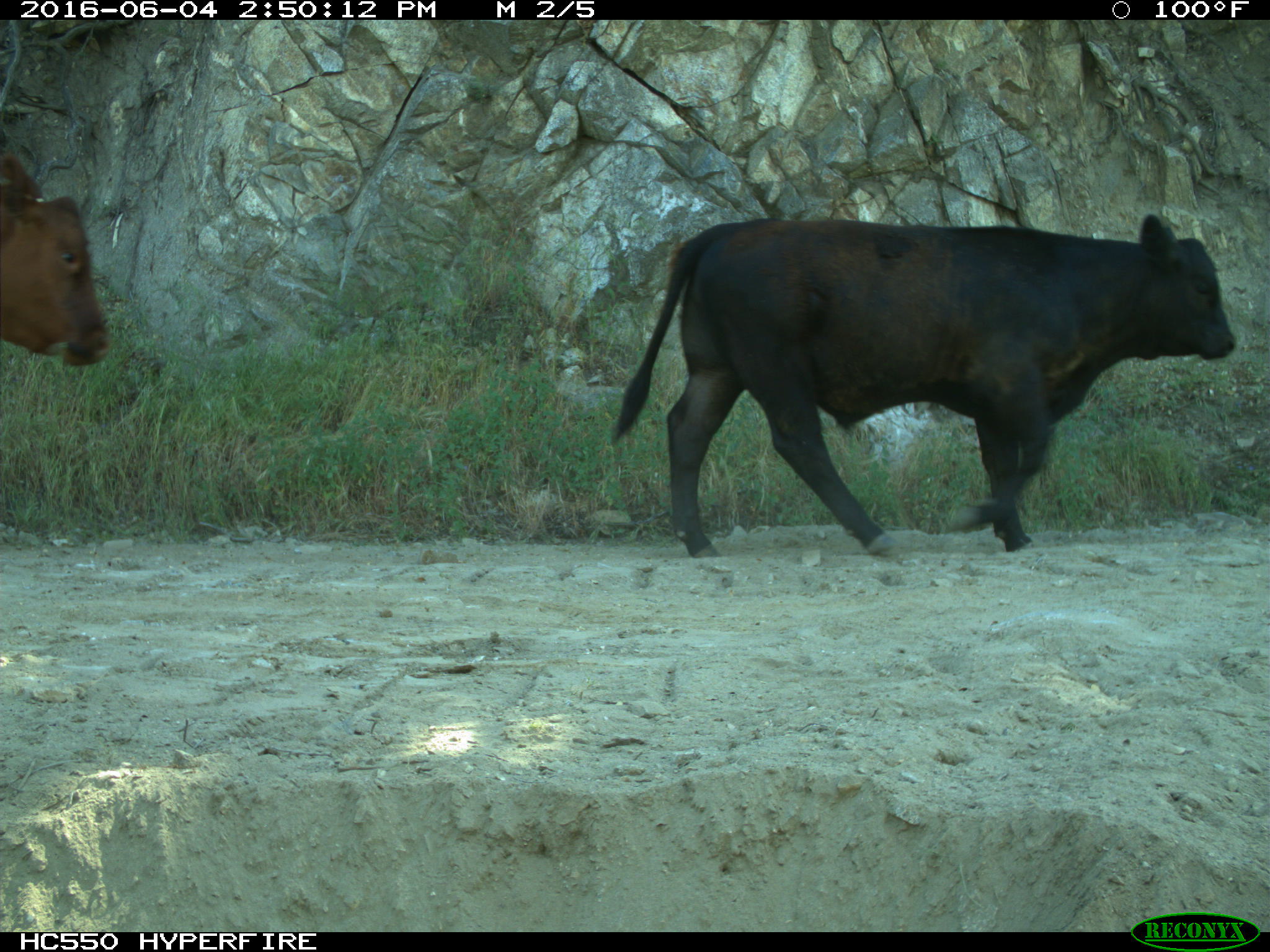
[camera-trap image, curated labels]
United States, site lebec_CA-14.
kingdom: Animalia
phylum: Chordata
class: Mammalia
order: Artiodactyla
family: Bovidae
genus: Bos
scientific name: Bos taurus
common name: domestic cow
Bos taurus (domestic cow).